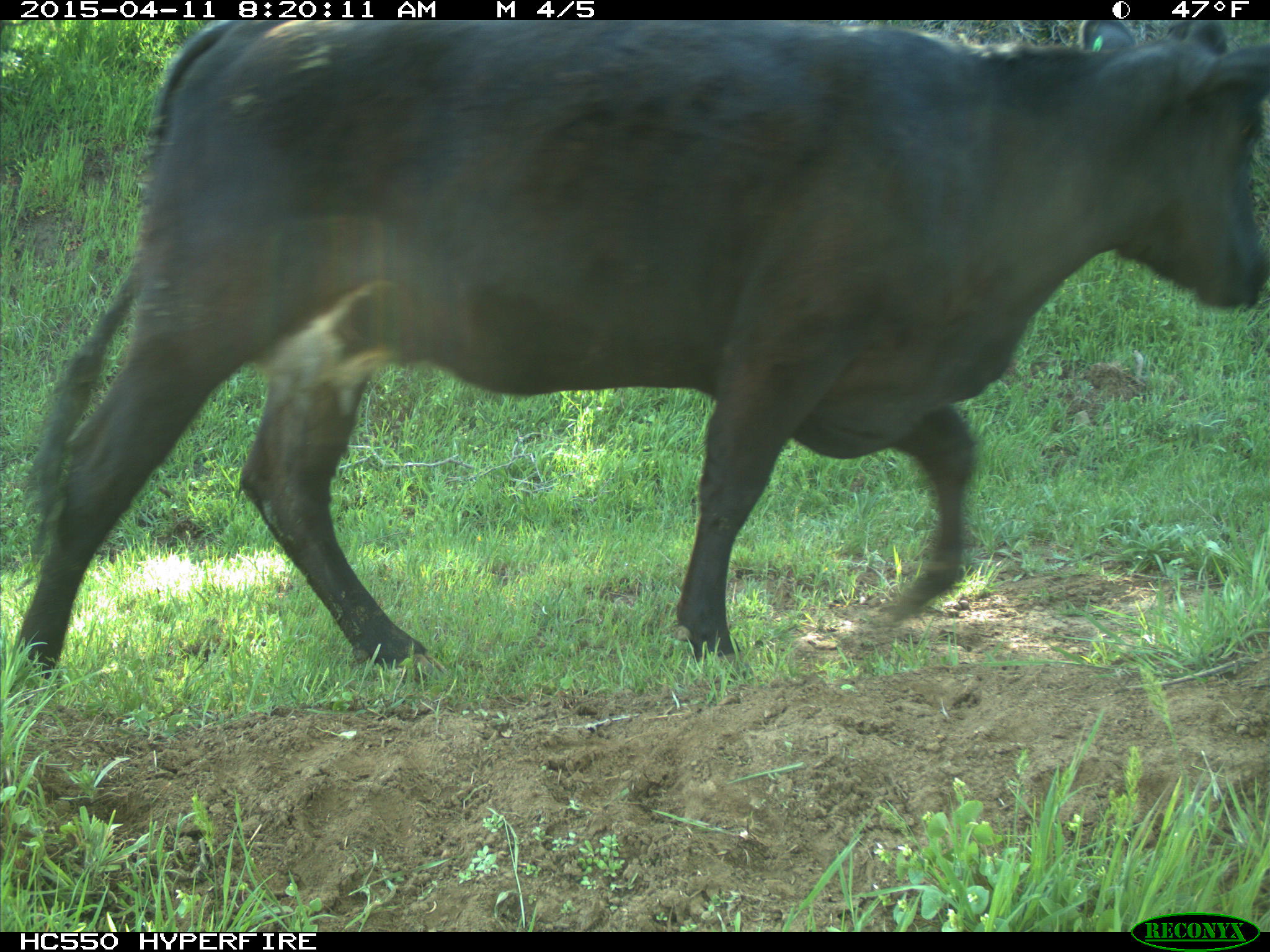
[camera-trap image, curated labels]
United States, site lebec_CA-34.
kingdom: Animalia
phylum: Chordata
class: Mammalia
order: Artiodactyla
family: Bovidae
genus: Bos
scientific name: Bos taurus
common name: domestic cow